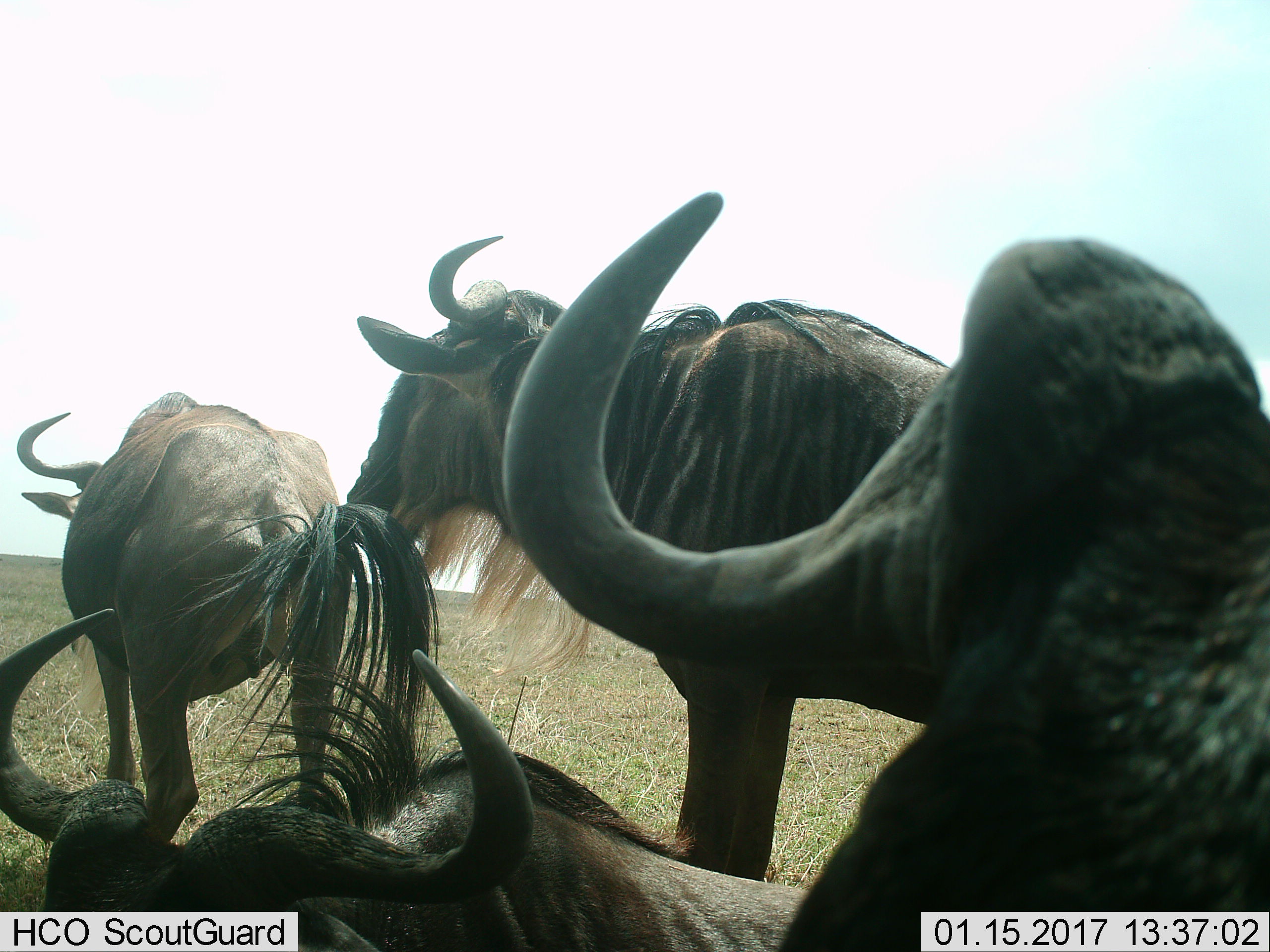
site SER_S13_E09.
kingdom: Animalia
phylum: Chordata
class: Mammalia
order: Artiodactyla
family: Bovidae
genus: Connochaetes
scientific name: Connochaetes taurinus taurinus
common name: blue wildebeest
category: wildebeestblue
Wildebeestblue (blue wildebeest) (Connochaetes taurinus taurinus), count 4. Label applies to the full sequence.